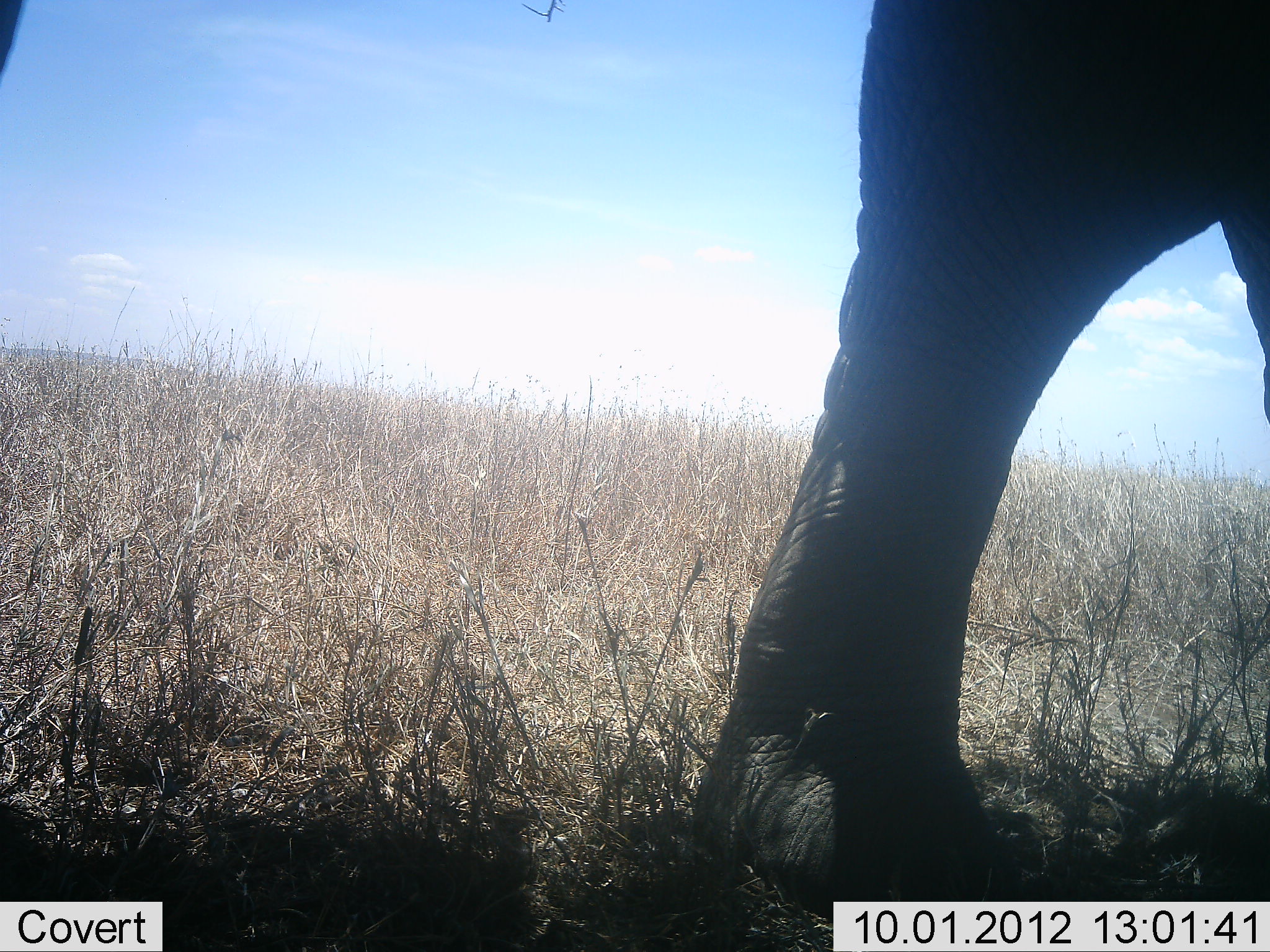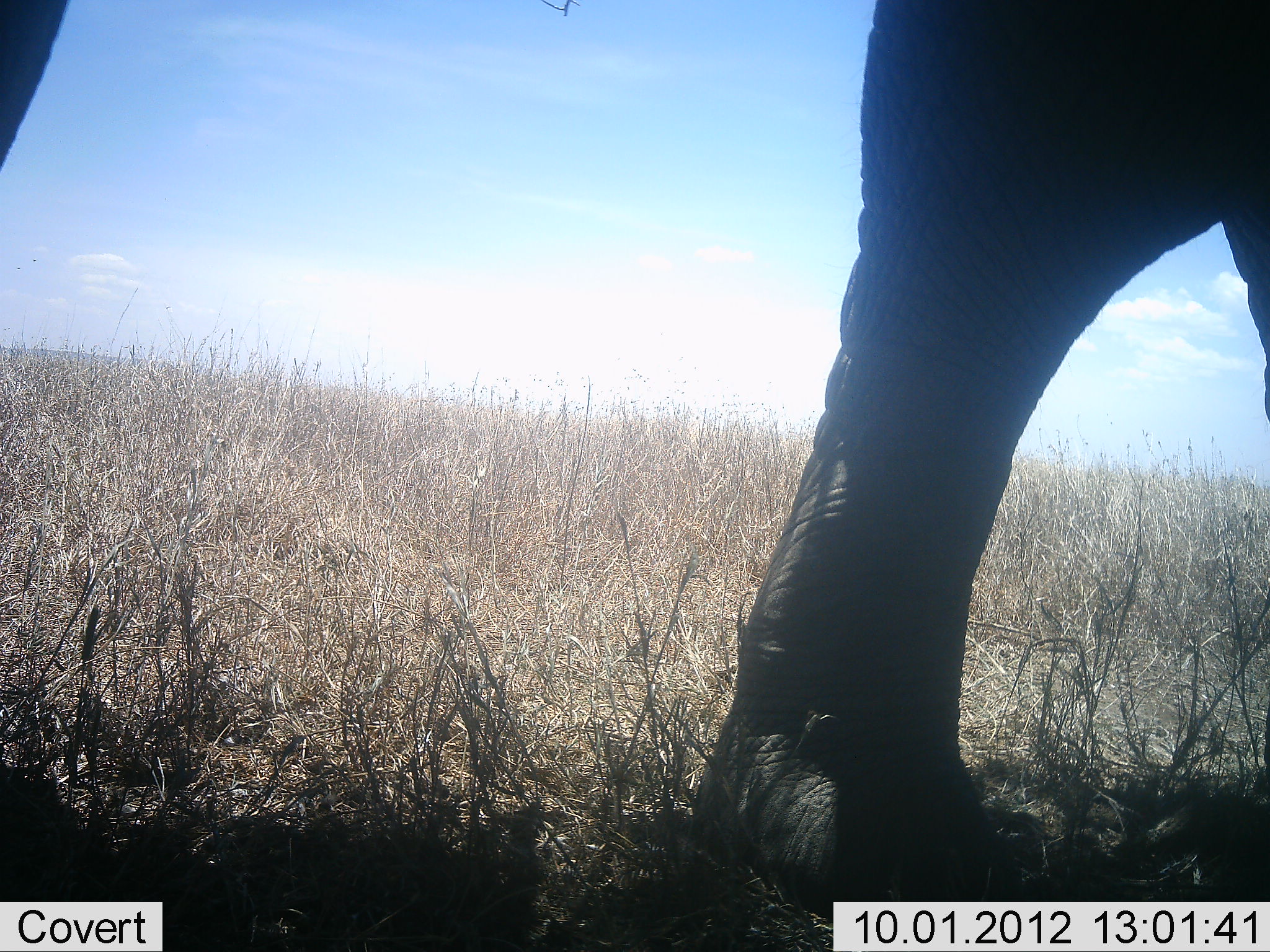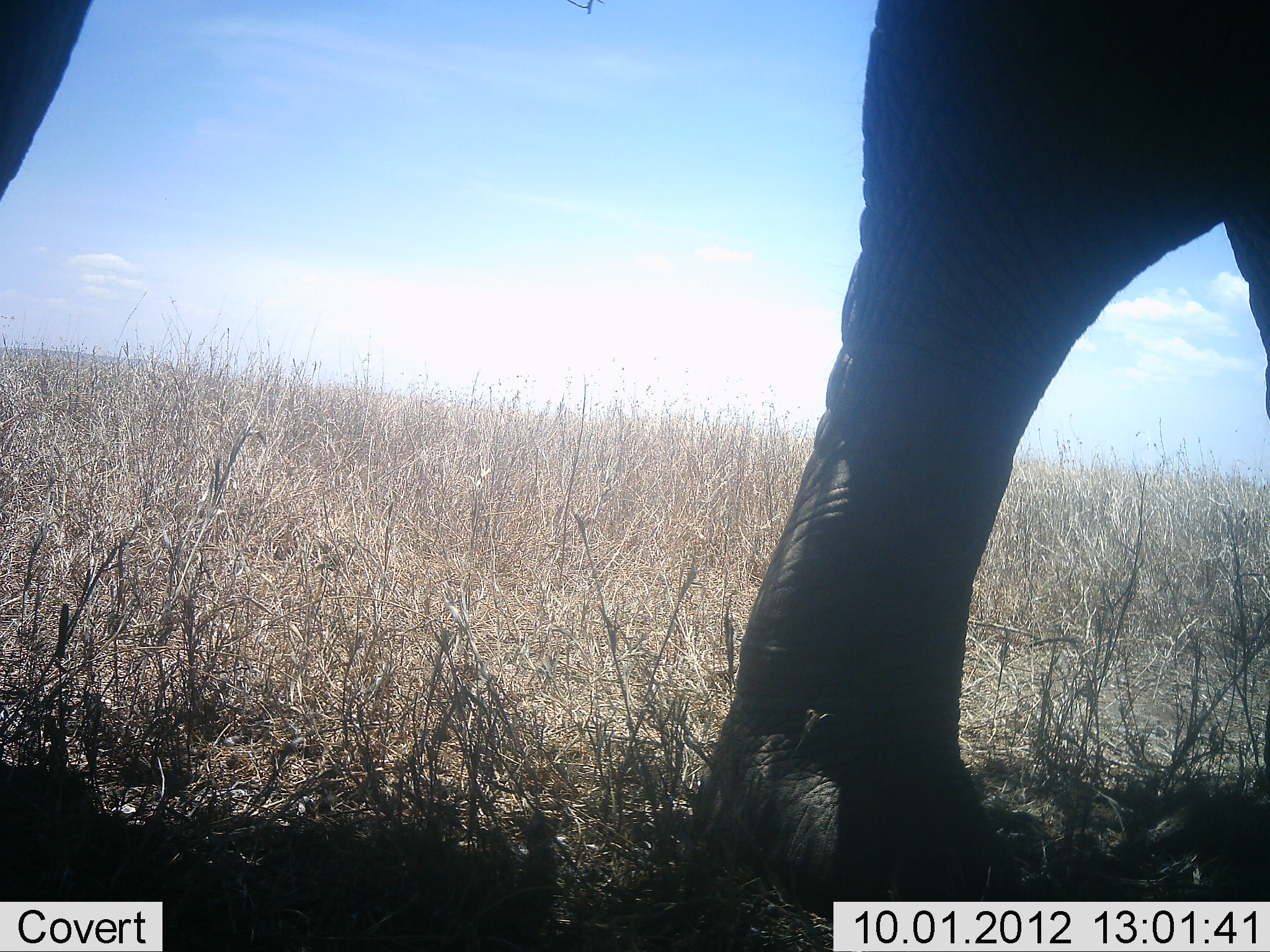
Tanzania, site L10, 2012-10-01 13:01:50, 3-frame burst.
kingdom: Animalia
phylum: Chordata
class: Mammalia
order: Proboscidea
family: Elephantidae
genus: Loxodonta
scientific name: Loxodonta africana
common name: african bush elephant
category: elephant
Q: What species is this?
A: Elephant (african bush elephant) (Loxodonta africana).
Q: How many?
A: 1.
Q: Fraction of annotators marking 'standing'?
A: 80%.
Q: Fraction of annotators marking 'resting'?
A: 0%.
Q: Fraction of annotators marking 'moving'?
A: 20%.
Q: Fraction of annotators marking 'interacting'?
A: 0%.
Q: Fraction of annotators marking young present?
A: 0%.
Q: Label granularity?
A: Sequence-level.